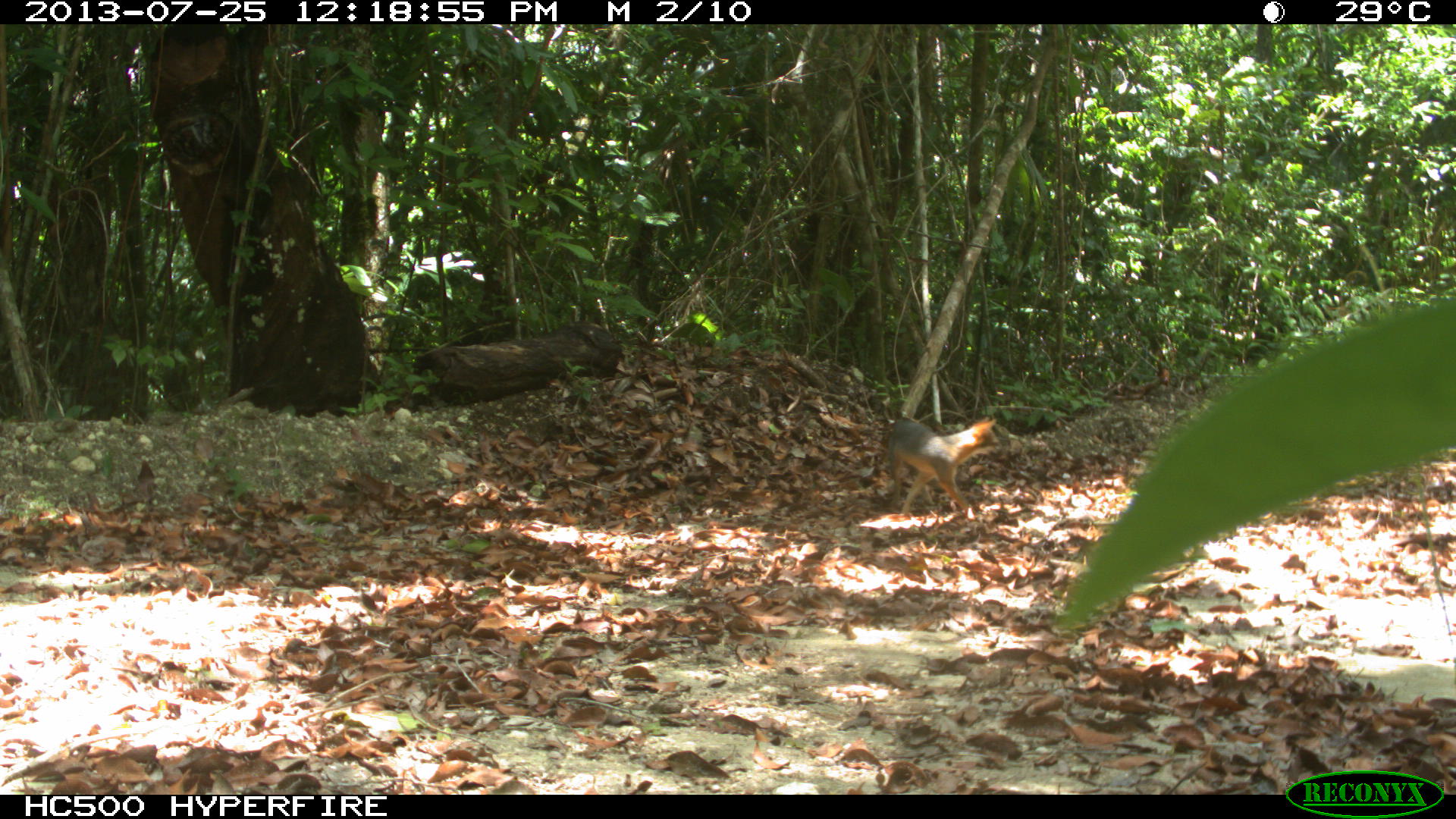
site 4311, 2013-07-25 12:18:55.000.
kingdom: Animalia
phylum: Chordata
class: Mammalia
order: Carnivora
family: Canidae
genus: Urocyon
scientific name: Urocyon cinereoargenteus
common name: gray fox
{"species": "Urocyon cinereoargenteus (gray fox)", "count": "1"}